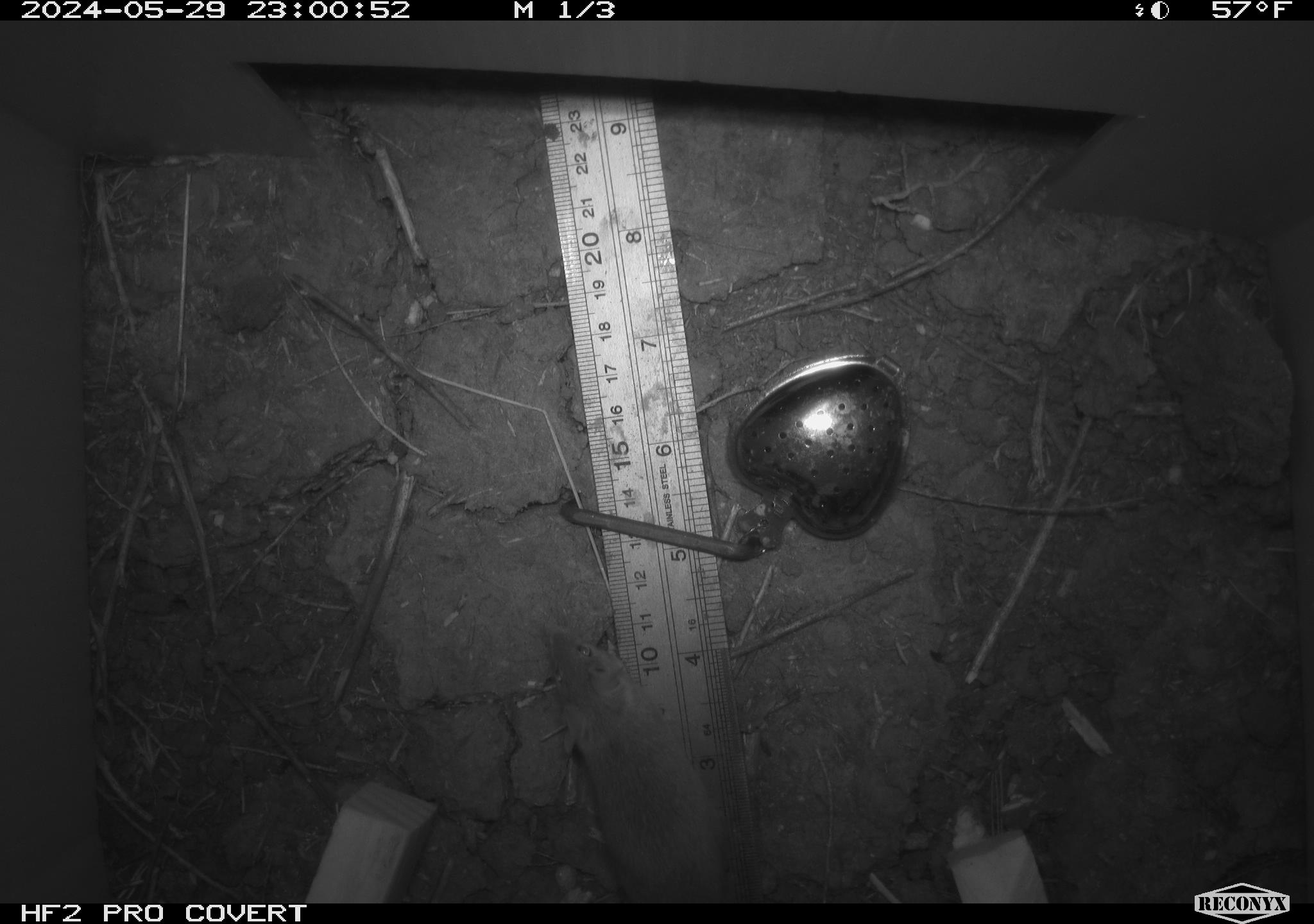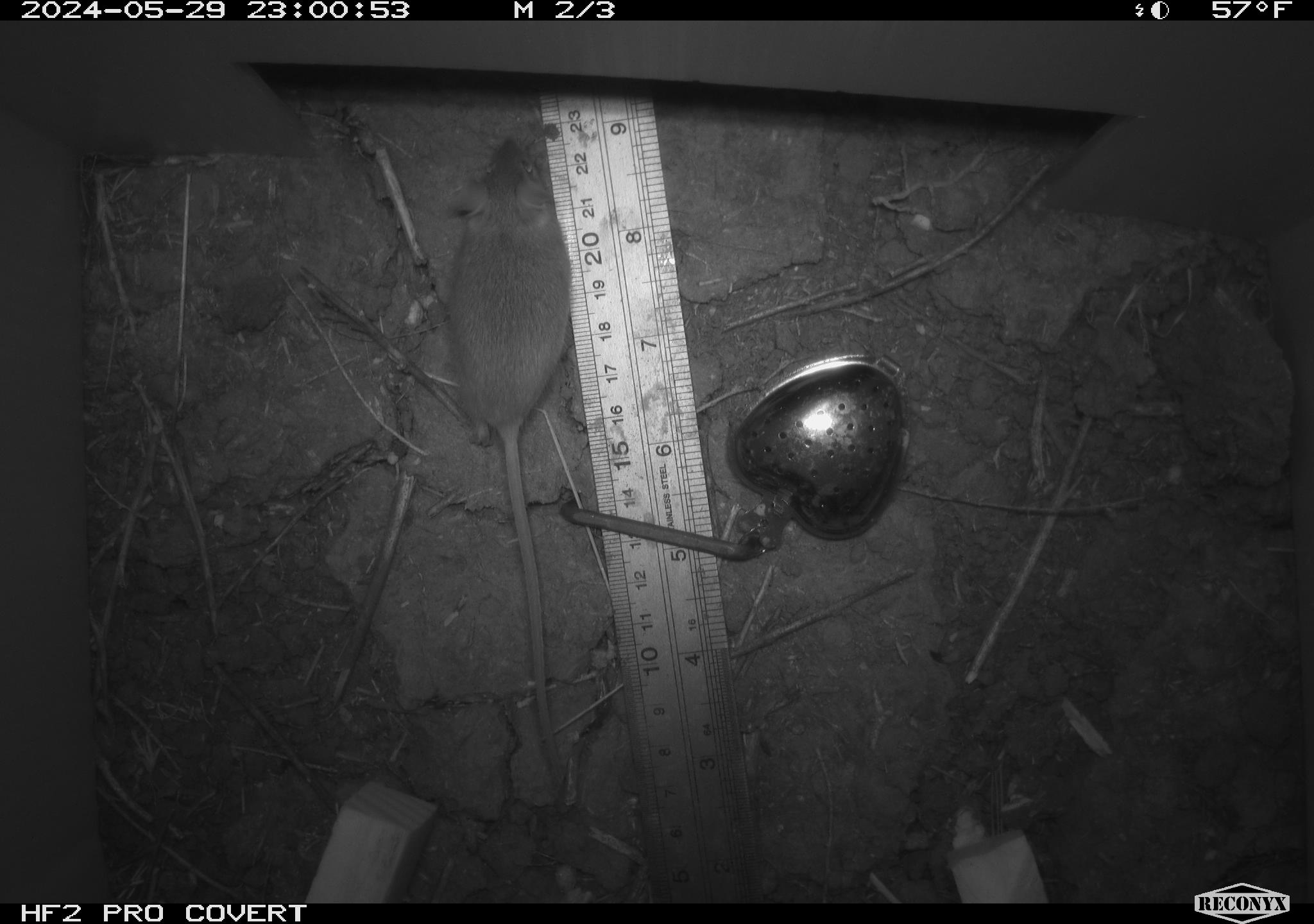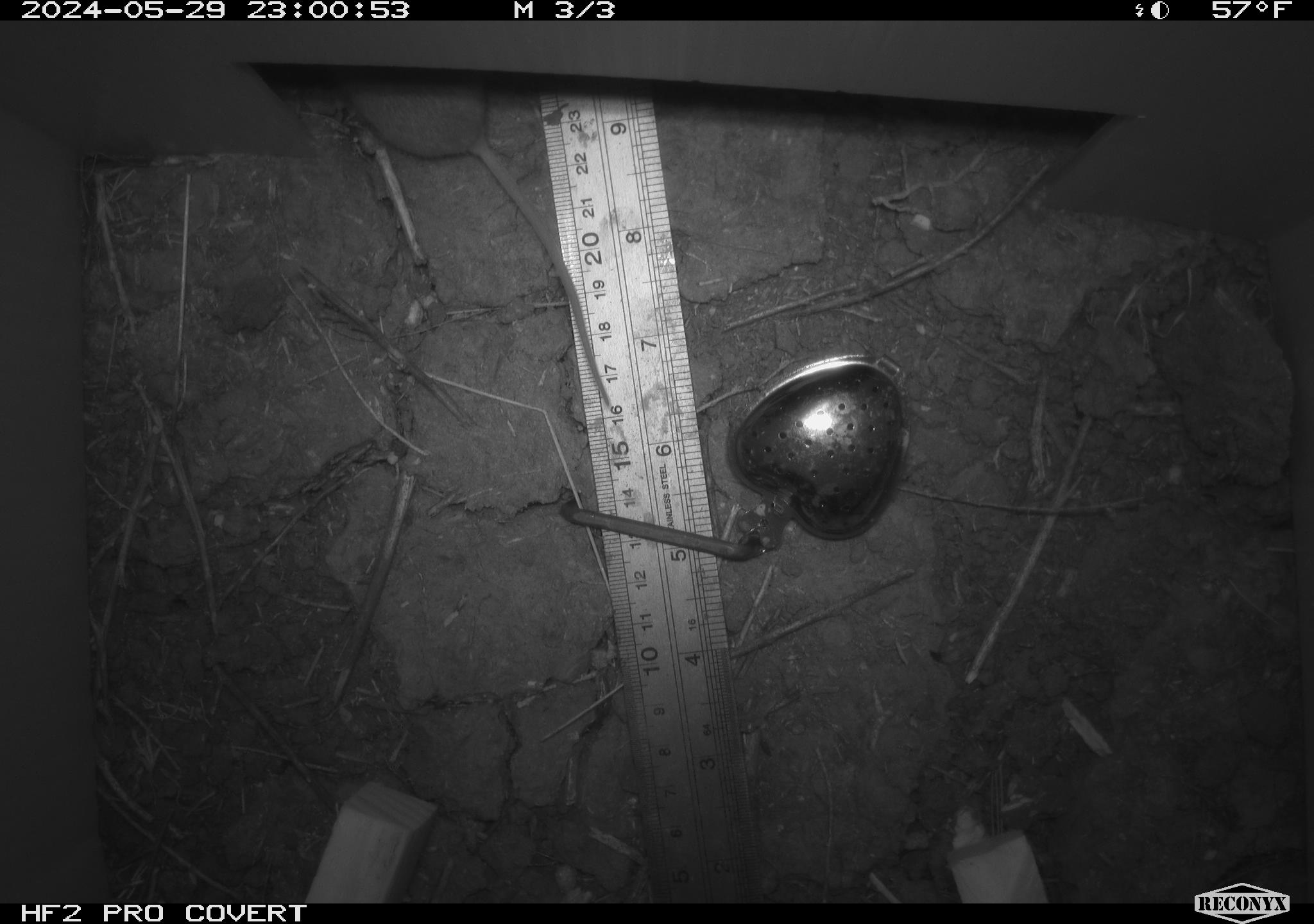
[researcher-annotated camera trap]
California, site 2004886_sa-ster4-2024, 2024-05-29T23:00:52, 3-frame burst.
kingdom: Animalia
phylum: Chordata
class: Mammalia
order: Rodentia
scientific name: Rodentia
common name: mouse species